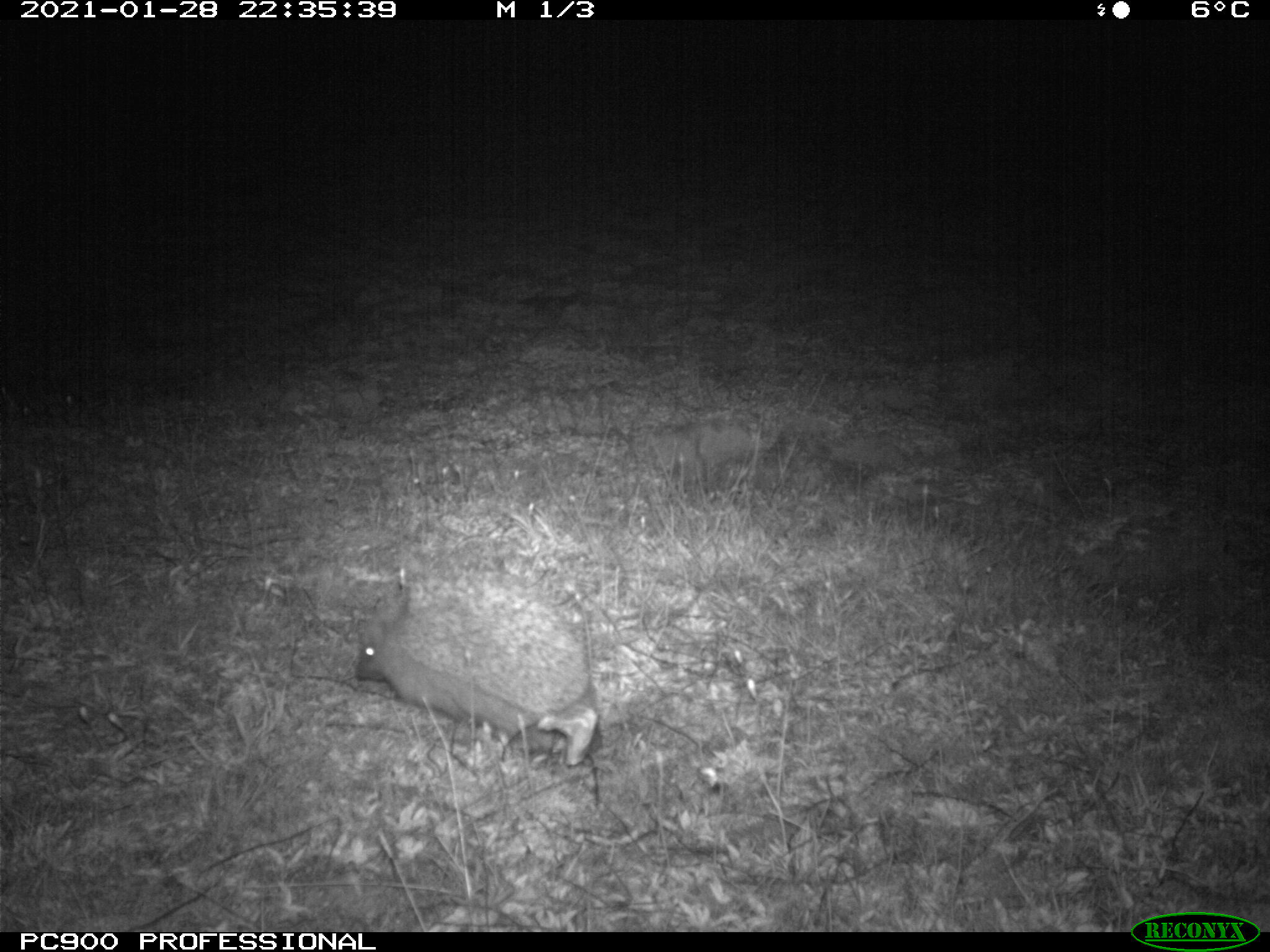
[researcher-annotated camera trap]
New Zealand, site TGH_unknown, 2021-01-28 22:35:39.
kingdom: Animalia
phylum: Chordata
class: Mammalia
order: Eulipotyphla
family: Erinaceidae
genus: Erinaceus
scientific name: Erinaceus europaeus europaeus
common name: european hedgehog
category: hedgehog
Hedgehog (european hedgehog) (Erinaceus europaeus europaeus).